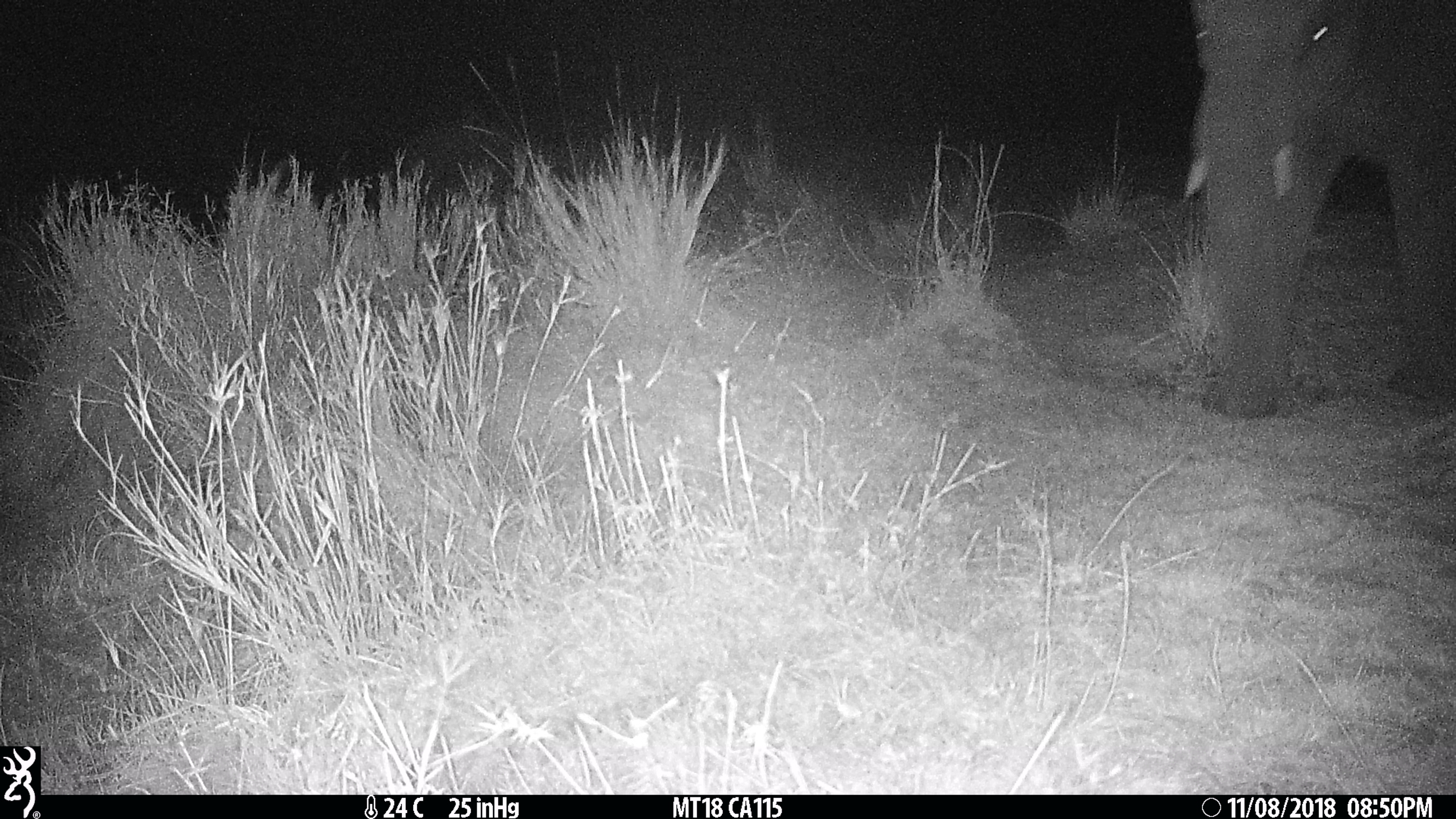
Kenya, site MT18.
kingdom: Animalia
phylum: Chordata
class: Mammalia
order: Proboscidea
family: Elephantidae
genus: Loxodonta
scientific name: Loxodonta africana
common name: elephant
Elephant (Loxodonta africana).